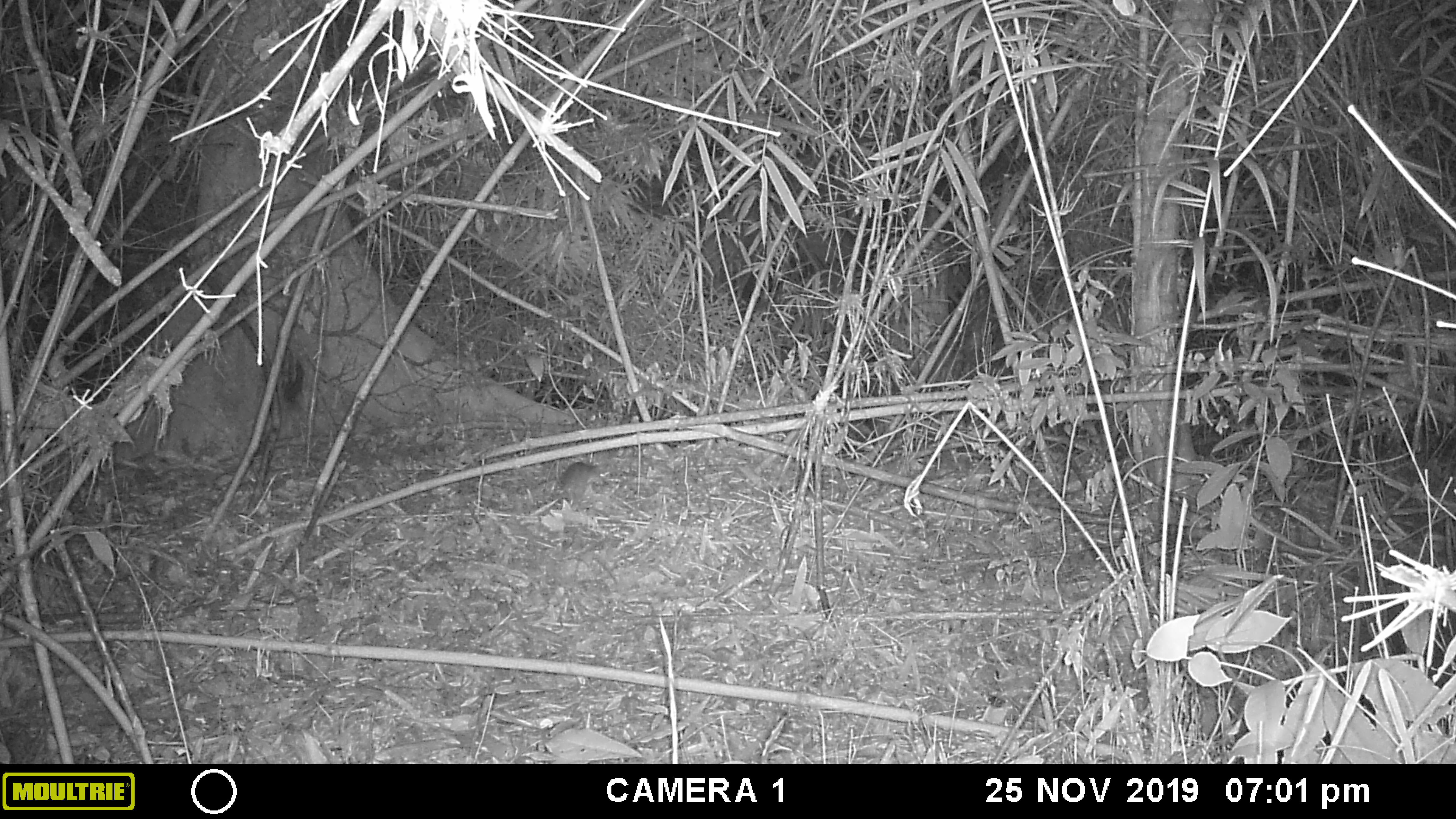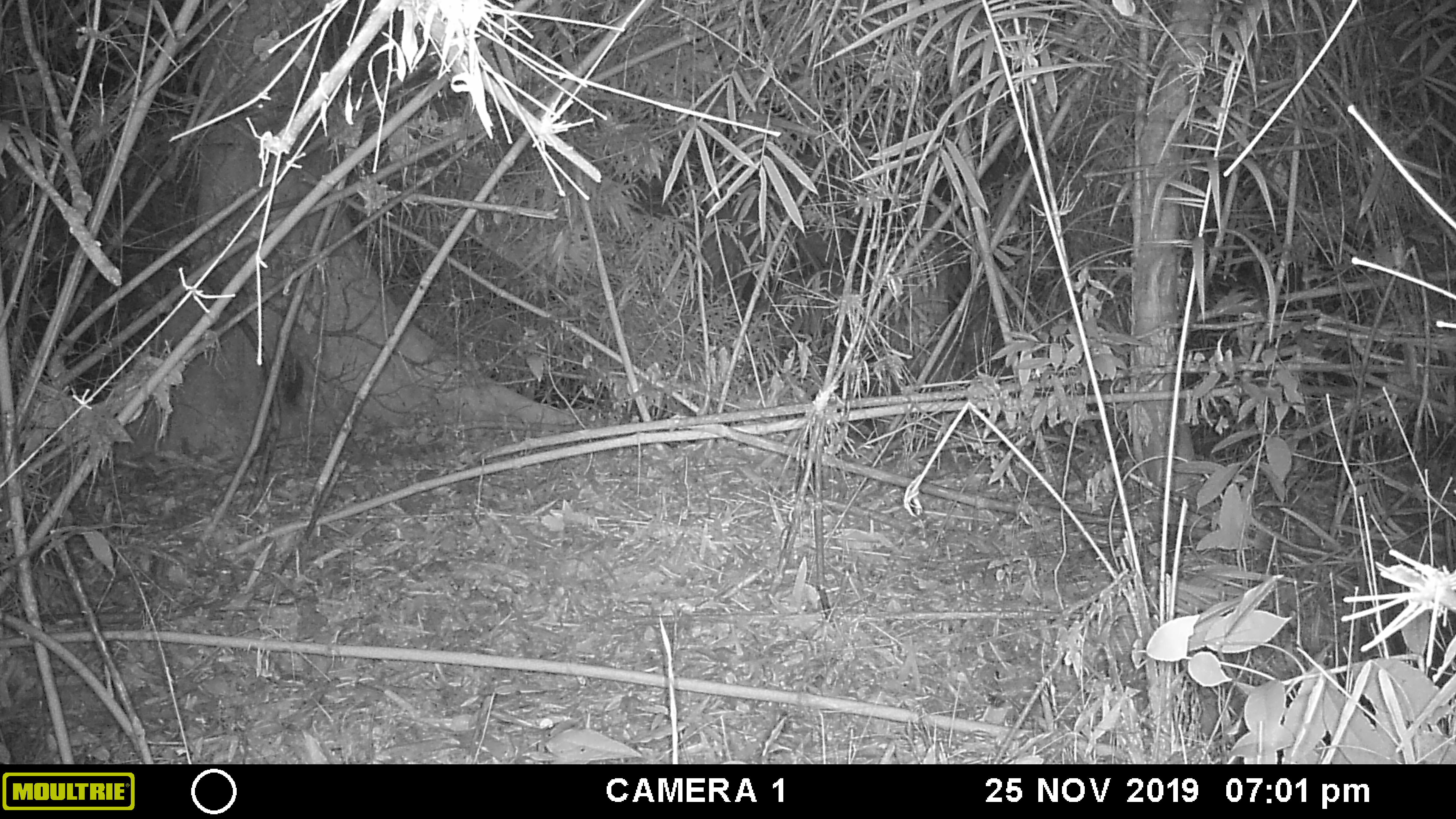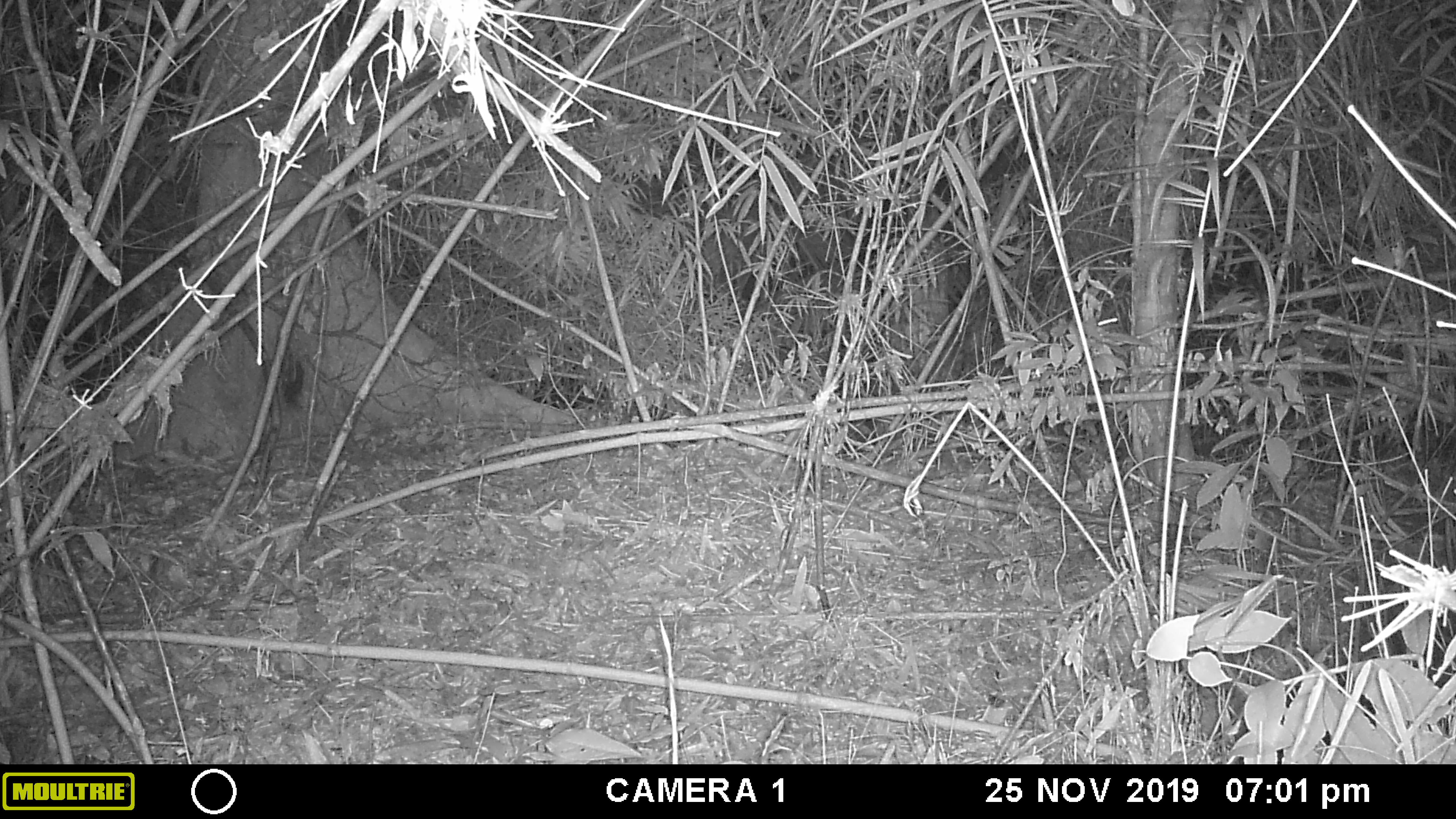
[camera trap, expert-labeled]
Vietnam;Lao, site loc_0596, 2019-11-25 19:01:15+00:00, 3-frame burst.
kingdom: Animalia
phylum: Chordata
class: Mammalia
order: Rodentia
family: Muridae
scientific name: Muridae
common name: old-world mice and rats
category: unidentified murid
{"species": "unidentified murid (old-world mice and rats) (Muridae)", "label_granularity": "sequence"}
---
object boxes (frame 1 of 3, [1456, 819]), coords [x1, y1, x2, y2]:
unidentified murid: [515, 462, 604, 511]